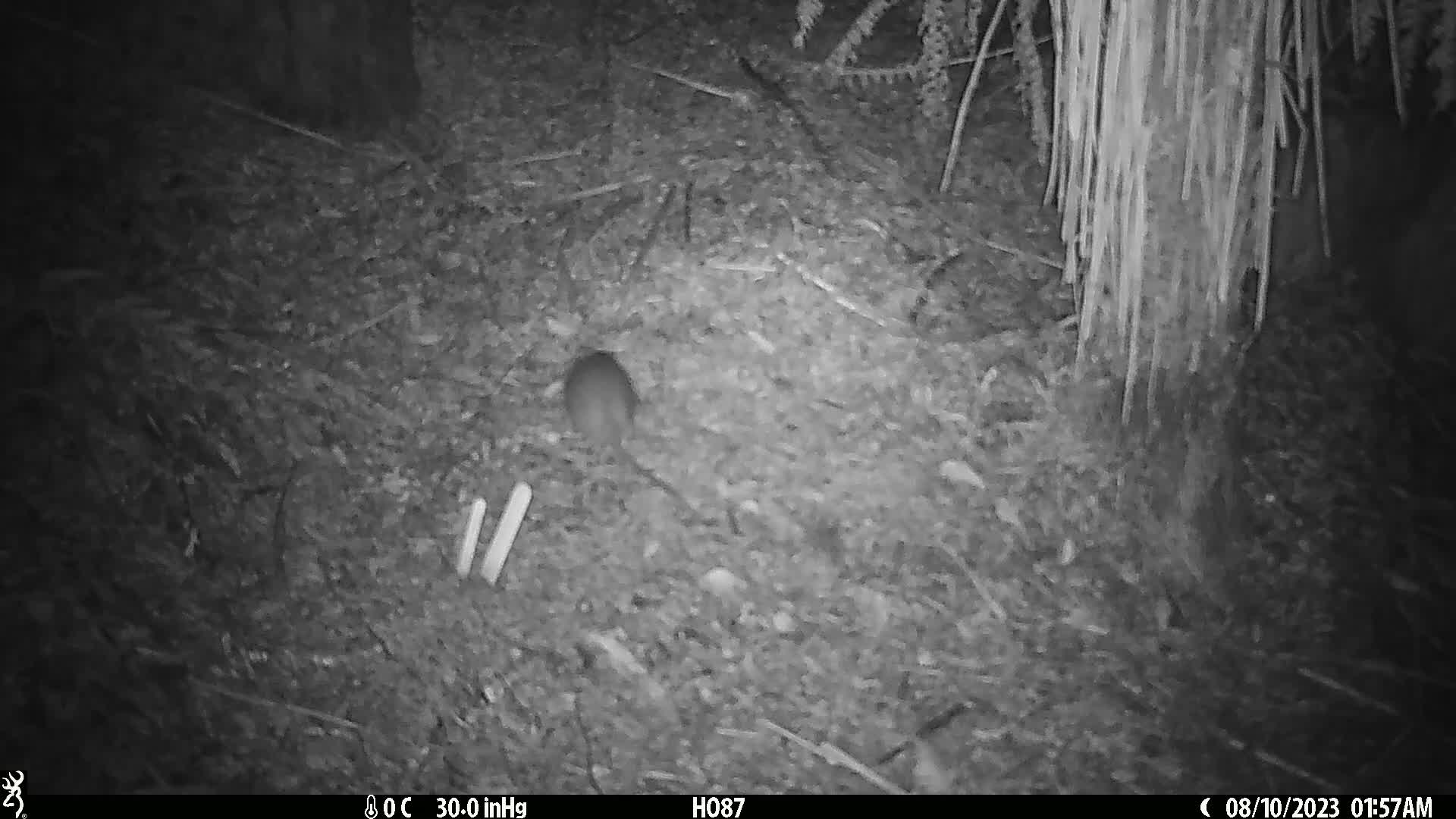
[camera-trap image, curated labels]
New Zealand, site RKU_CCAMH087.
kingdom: Animalia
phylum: Chordata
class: Mammalia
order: Rodentia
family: Muridae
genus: Rattus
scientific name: Rattus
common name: rat